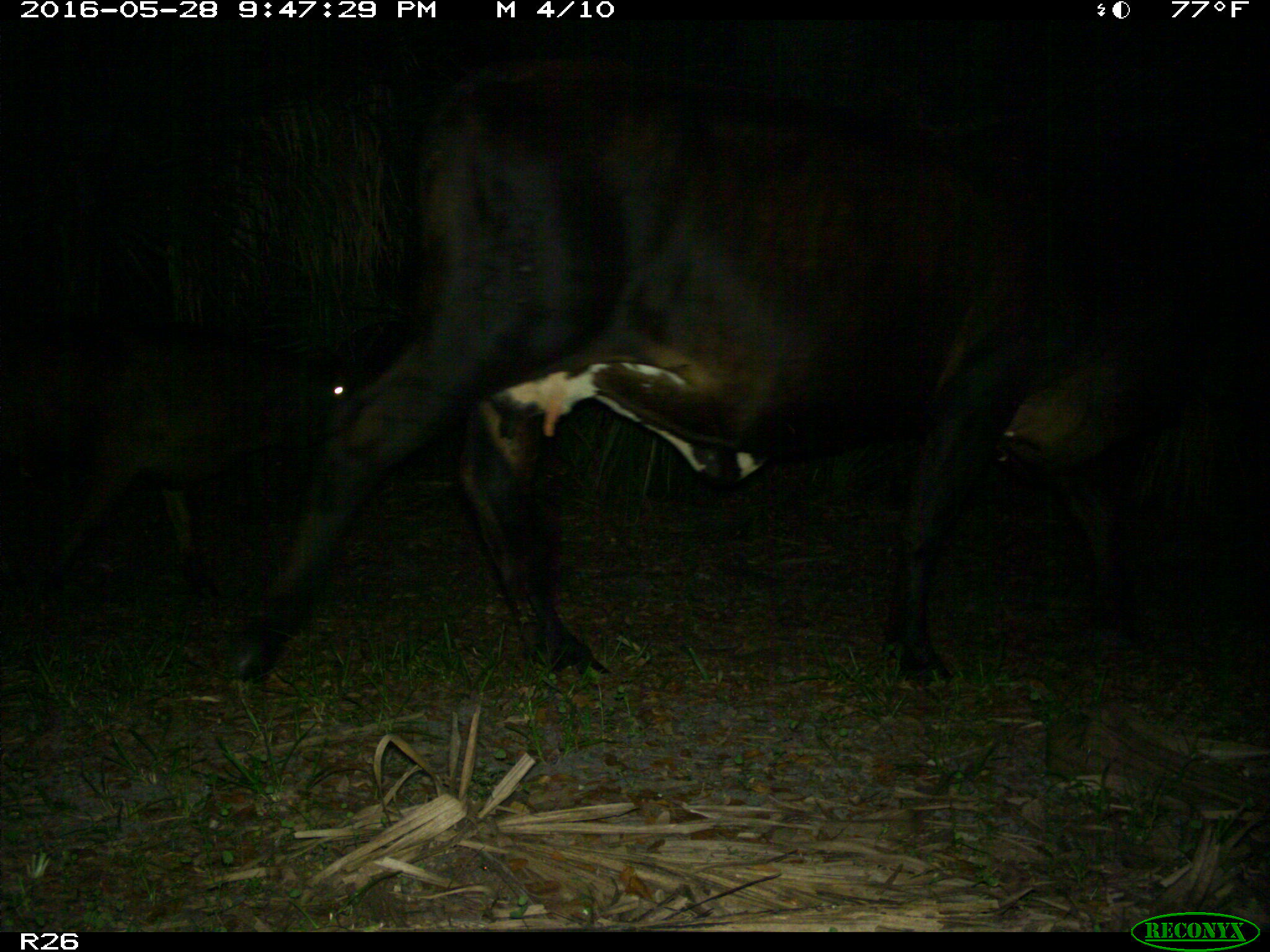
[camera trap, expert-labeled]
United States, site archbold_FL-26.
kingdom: Animalia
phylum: Chordata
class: Mammalia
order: Artiodactyla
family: Bovidae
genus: Bos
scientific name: Bos taurus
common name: domestic cow